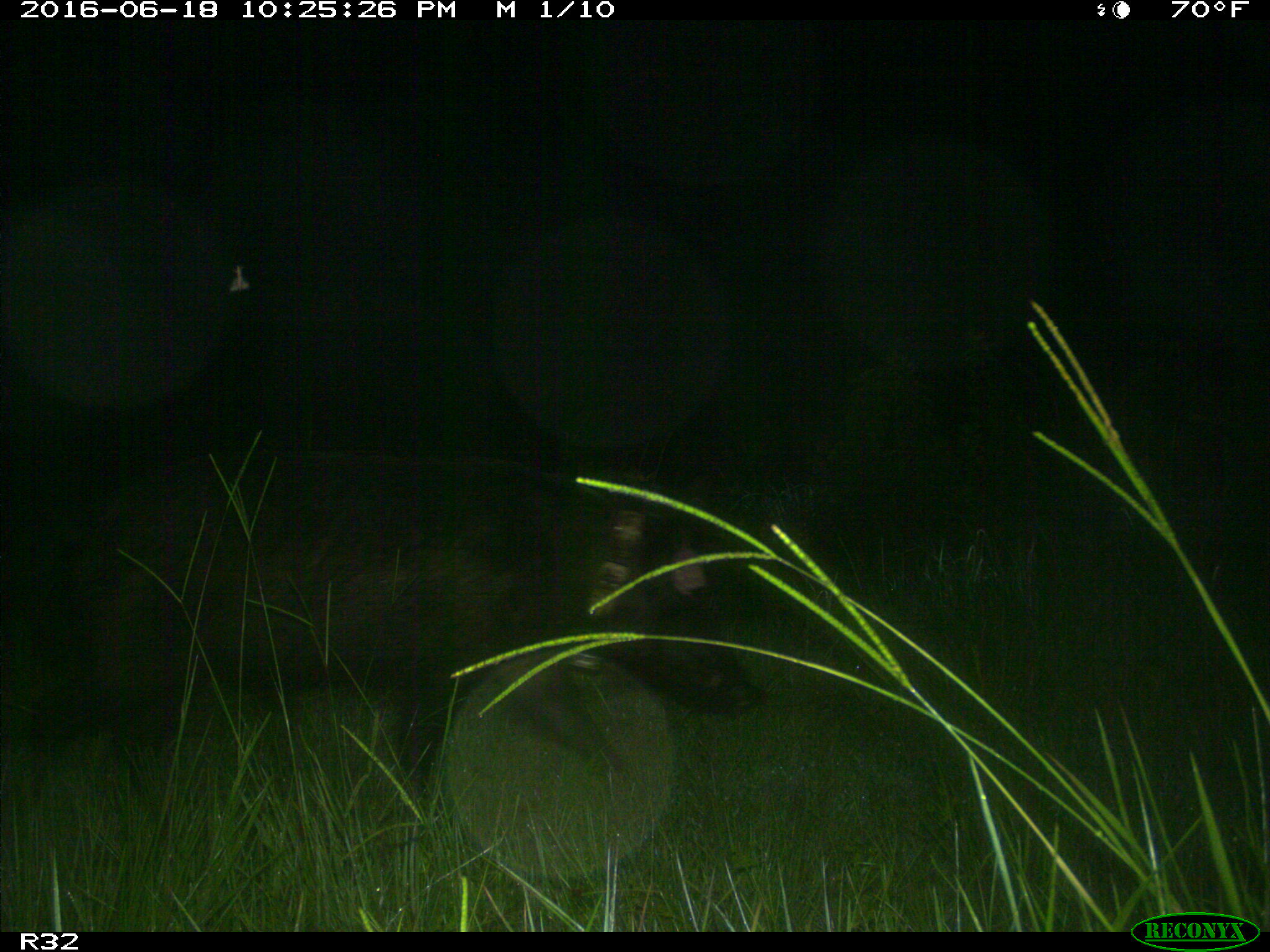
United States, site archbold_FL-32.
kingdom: Animalia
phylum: Chordata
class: Mammalia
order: Artiodactyla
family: Suidae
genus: Sus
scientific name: Sus scrofa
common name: wild boar